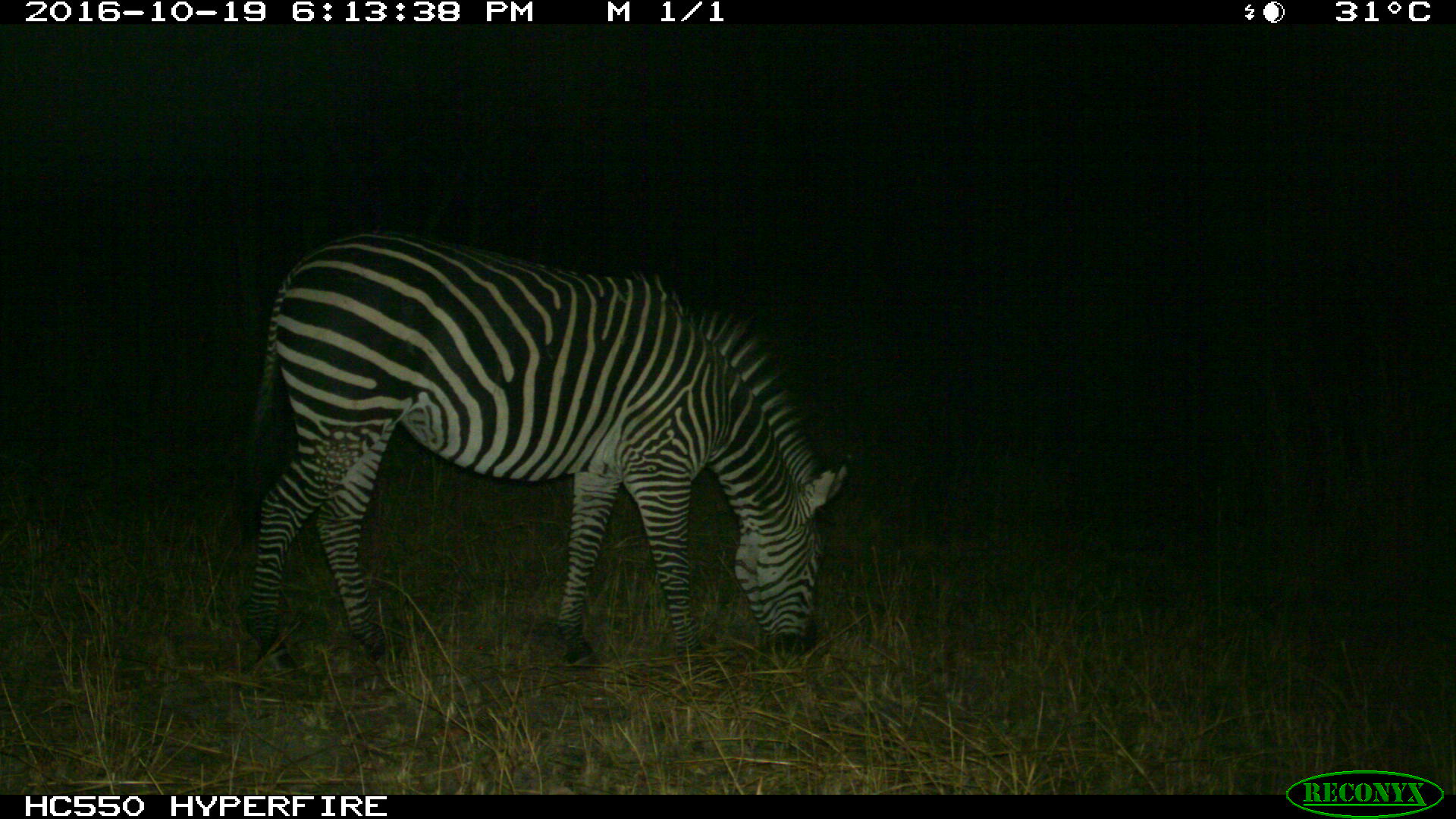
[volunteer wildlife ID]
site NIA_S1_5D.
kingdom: Animalia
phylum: Chordata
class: Mammalia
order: Perissodactyla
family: Equidae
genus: Equus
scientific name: Equus quagga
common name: plains zebra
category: zebraplains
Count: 1.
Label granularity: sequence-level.